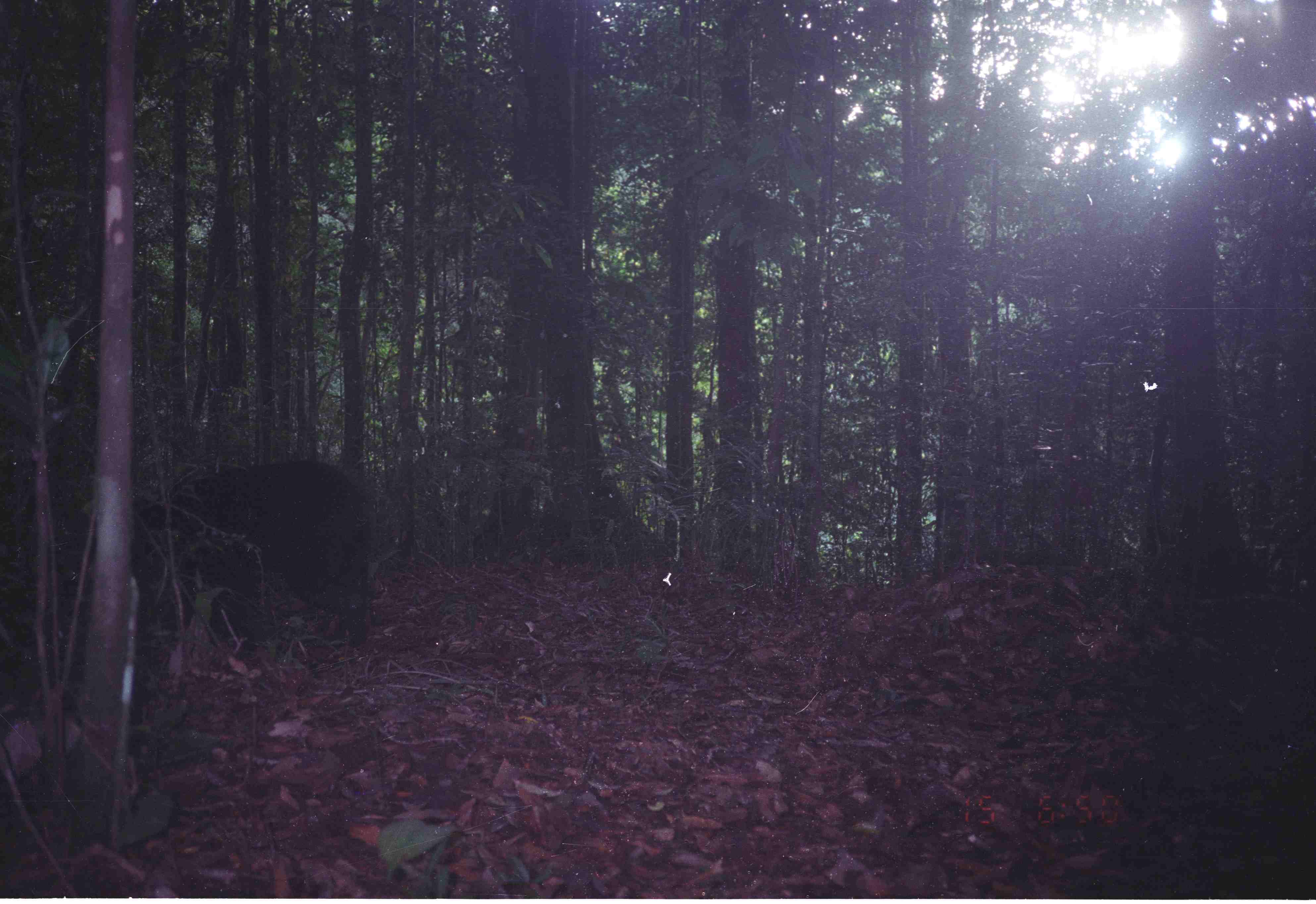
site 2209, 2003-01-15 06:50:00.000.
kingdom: Animalia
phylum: Chordata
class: Mammalia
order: Carnivora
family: Ursidae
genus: Helarctos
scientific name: Helarctos malayanus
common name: sun bear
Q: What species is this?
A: Helarctos malayanus (sun bear).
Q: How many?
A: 1.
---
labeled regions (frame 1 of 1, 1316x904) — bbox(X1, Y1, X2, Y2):
helarctos malayanus: bbox(60, 456, 375, 669)